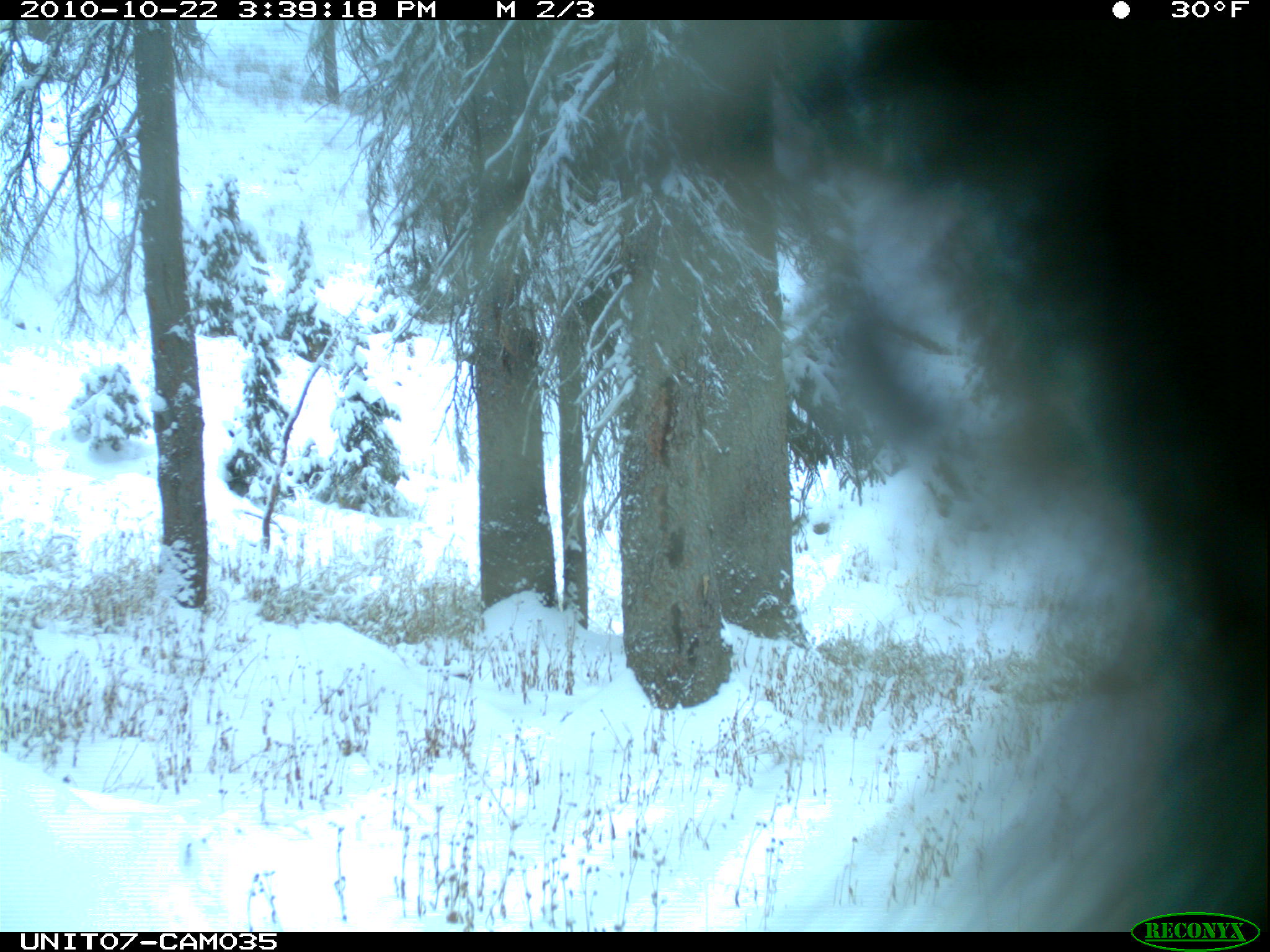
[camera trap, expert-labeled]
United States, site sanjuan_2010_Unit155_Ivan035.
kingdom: Animalia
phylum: Chordata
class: Mammalia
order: Rodentia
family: Erethizontidae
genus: Erethizon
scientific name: Erethizon dorsatum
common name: north american porcupine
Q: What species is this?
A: Erethizon dorsatum (north american porcupine).